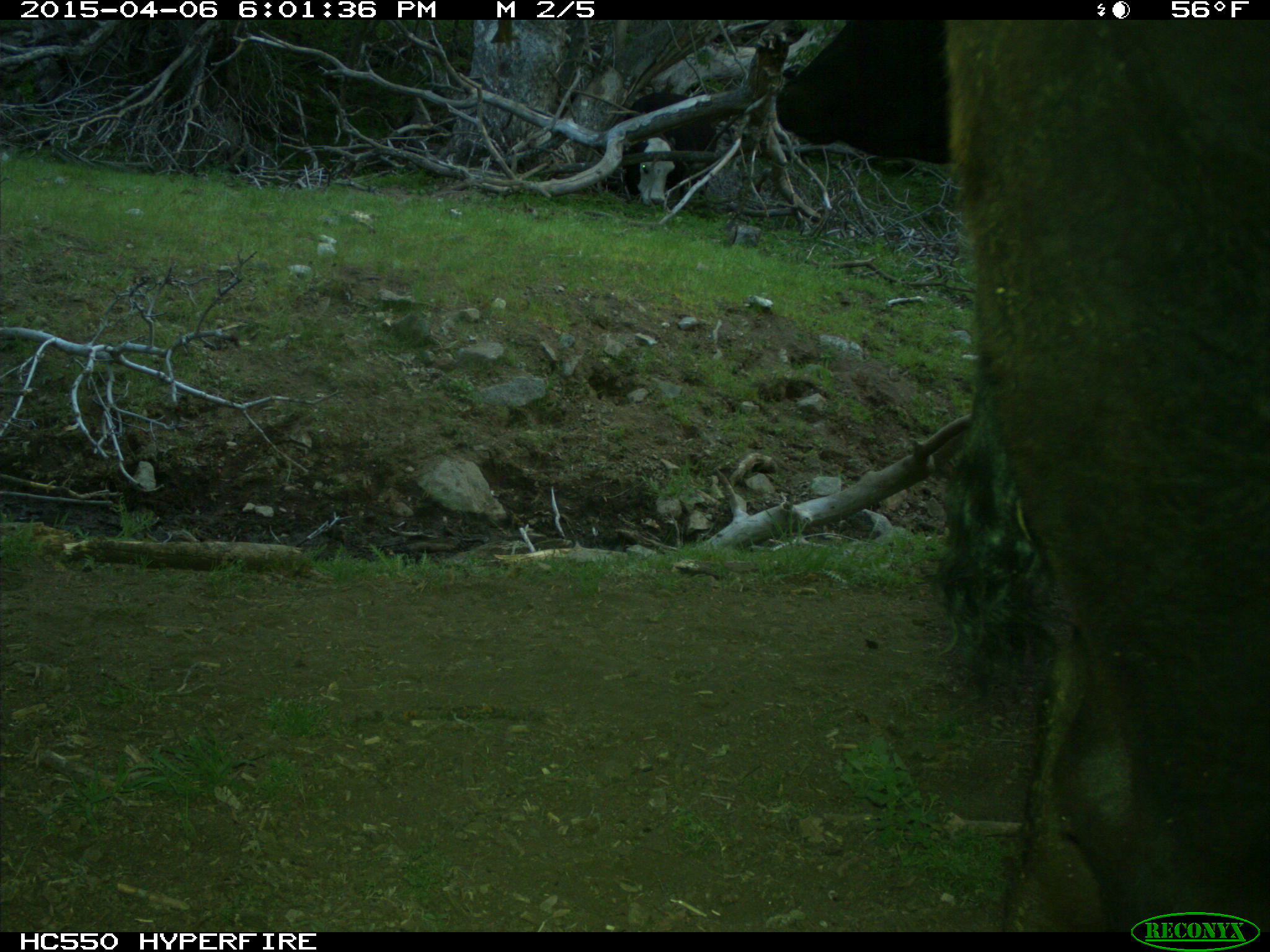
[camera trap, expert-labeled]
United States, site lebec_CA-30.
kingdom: Animalia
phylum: Chordata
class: Mammalia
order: Artiodactyla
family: Bovidae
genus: Bos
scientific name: Bos taurus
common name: domestic cow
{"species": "Bos taurus (domestic cow)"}